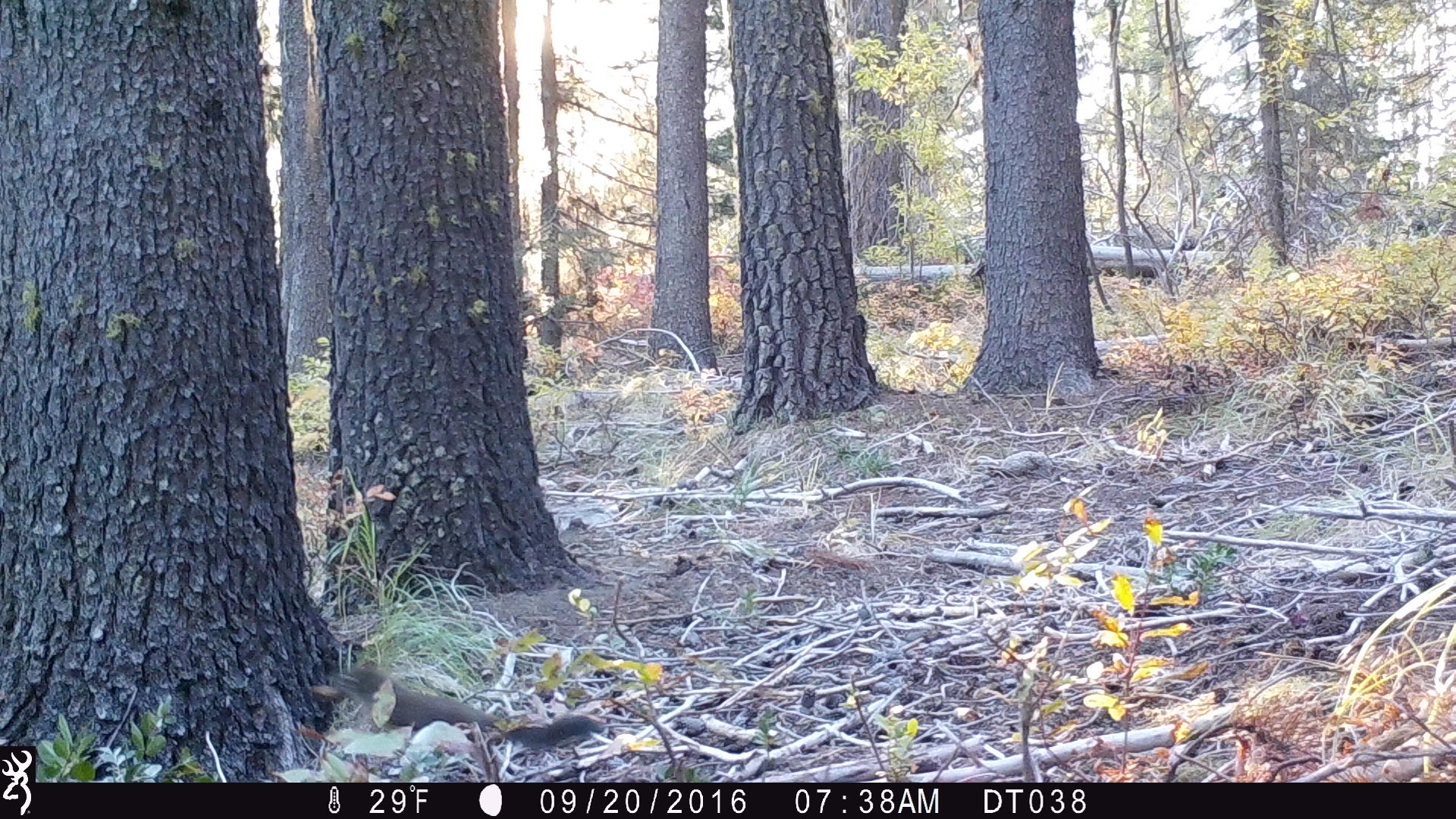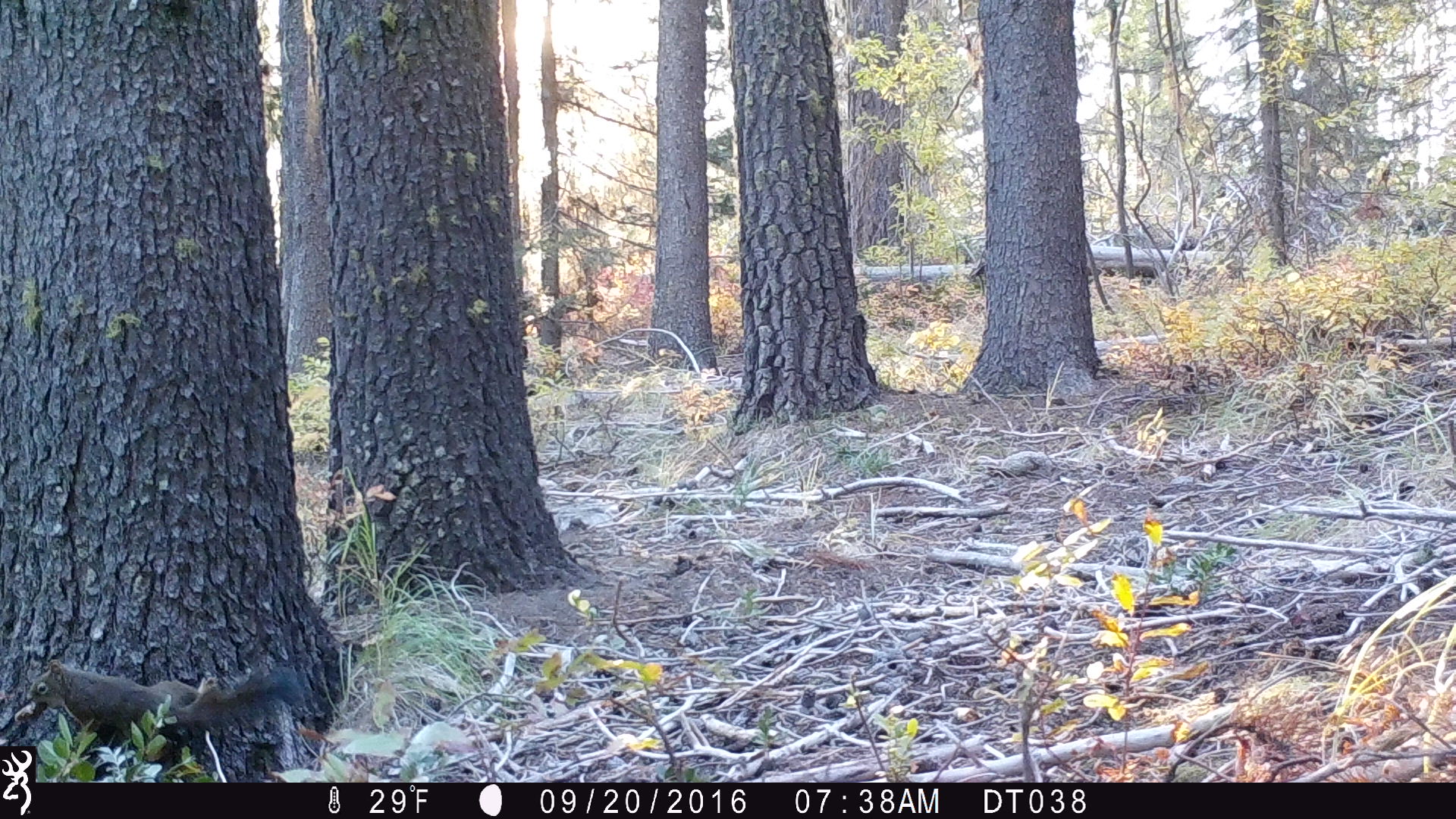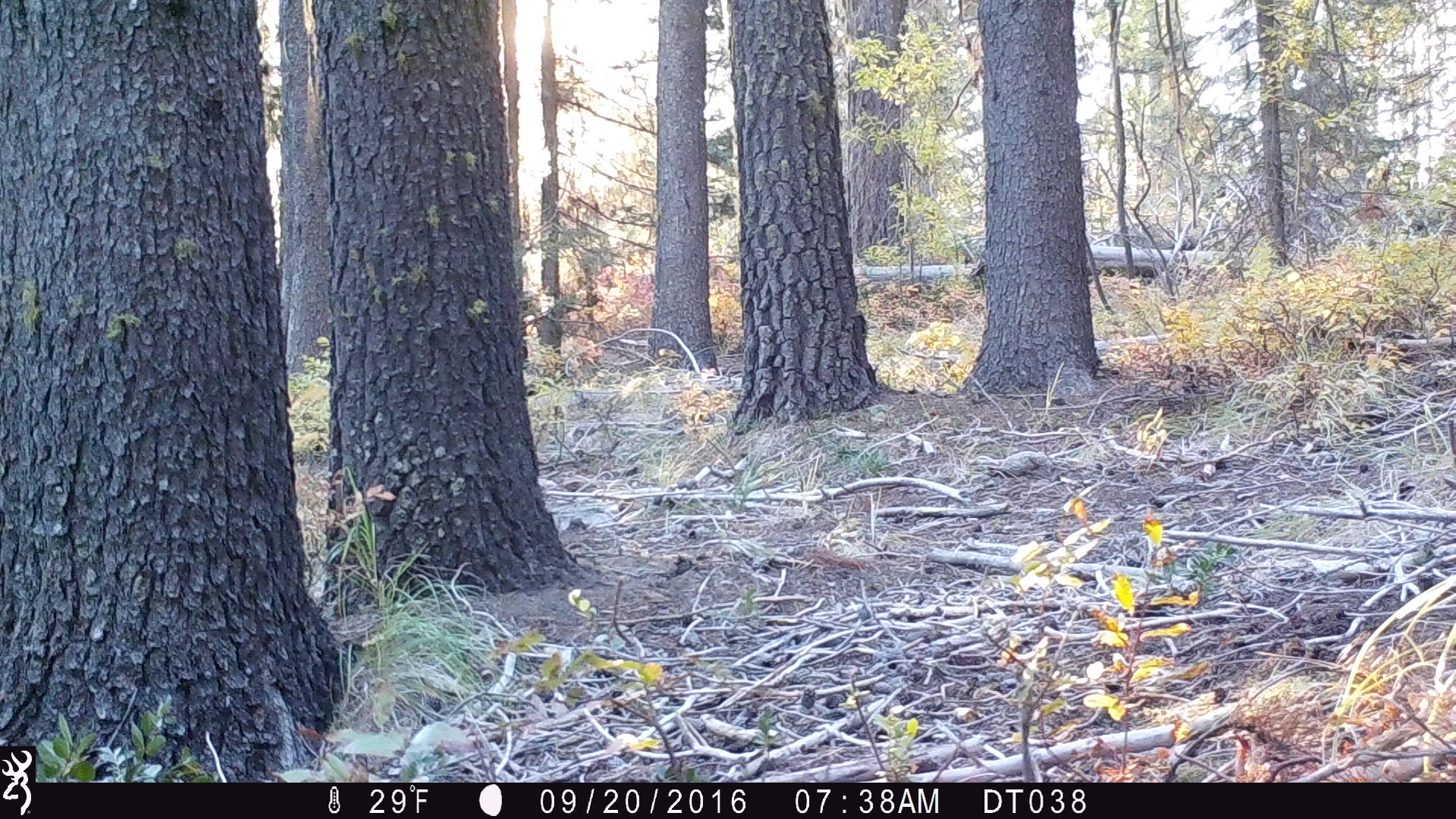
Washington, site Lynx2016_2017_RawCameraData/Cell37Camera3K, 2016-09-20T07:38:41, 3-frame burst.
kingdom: Animalia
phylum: Chordata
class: Mammalia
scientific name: Mammalia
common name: small mammal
Small mammal (Mammalia). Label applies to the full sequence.